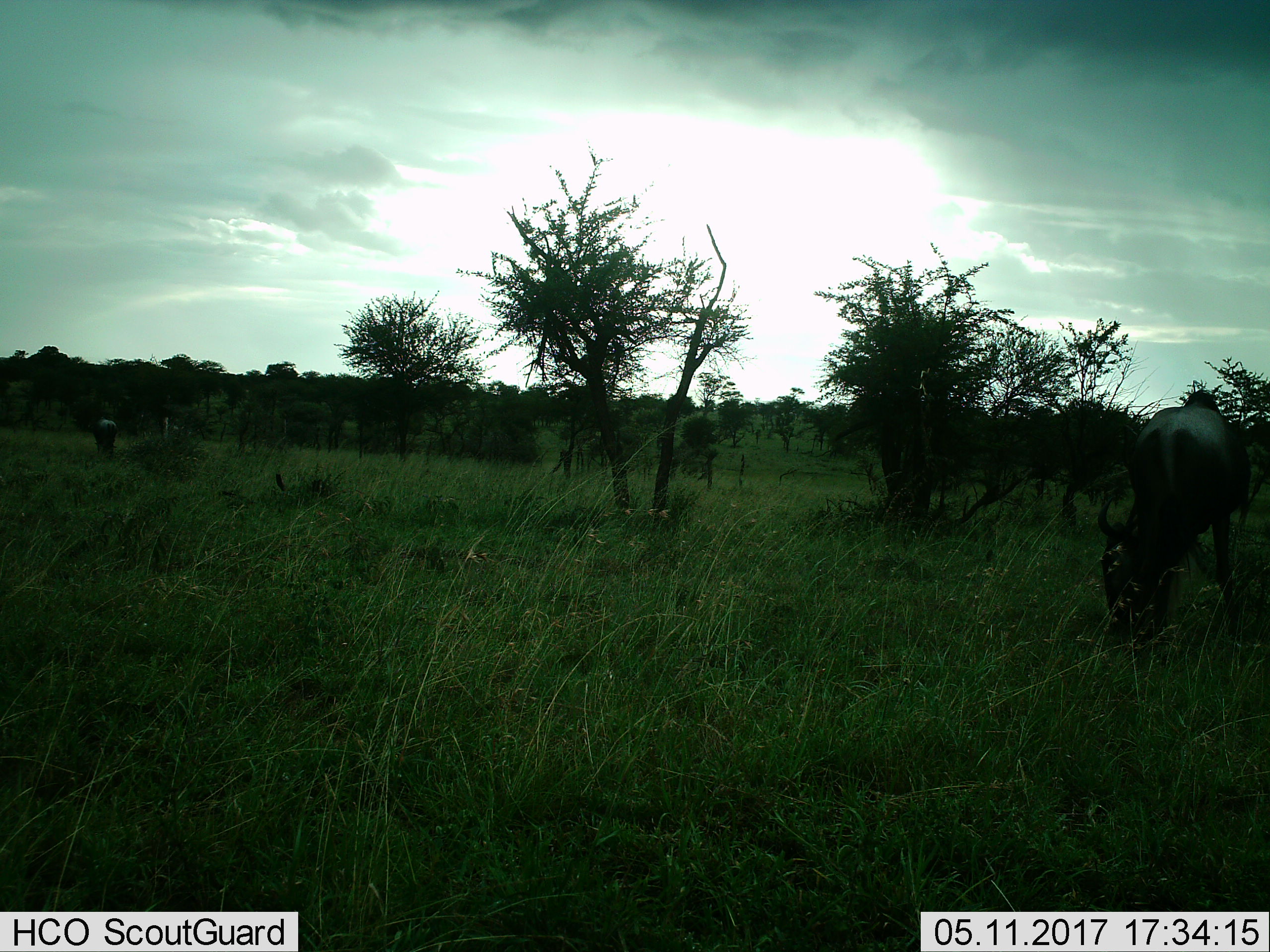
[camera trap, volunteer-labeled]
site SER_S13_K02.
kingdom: Animalia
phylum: Chordata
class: Mammalia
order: Artiodactyla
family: Bovidae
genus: Connochaetes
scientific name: Connochaetes taurinus taurinus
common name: blue wildebeest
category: wildebeestblue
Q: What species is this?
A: Wildebeestblue (blue wildebeest) (Connochaetes taurinus taurinus).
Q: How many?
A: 2.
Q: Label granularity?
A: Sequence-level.